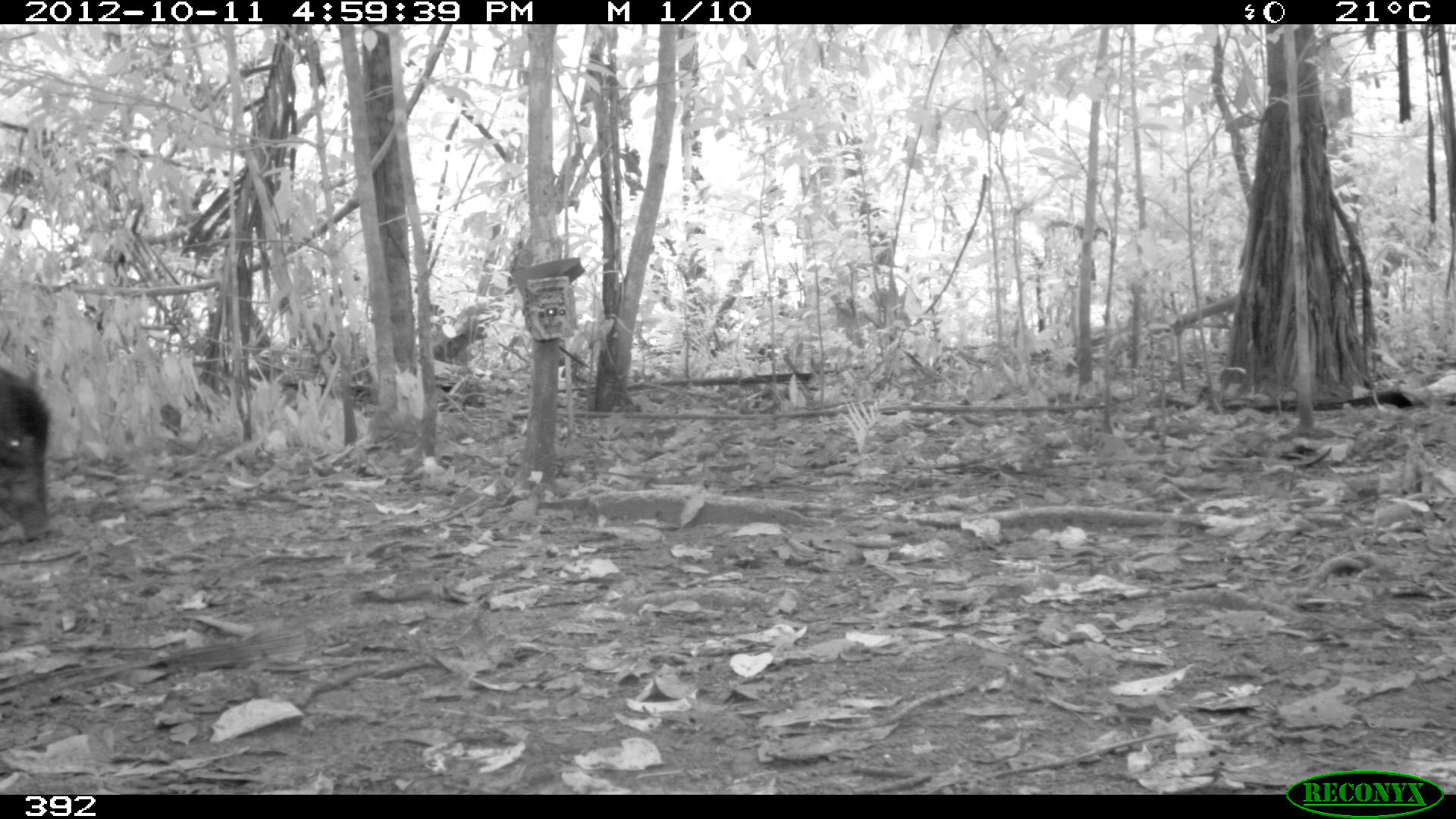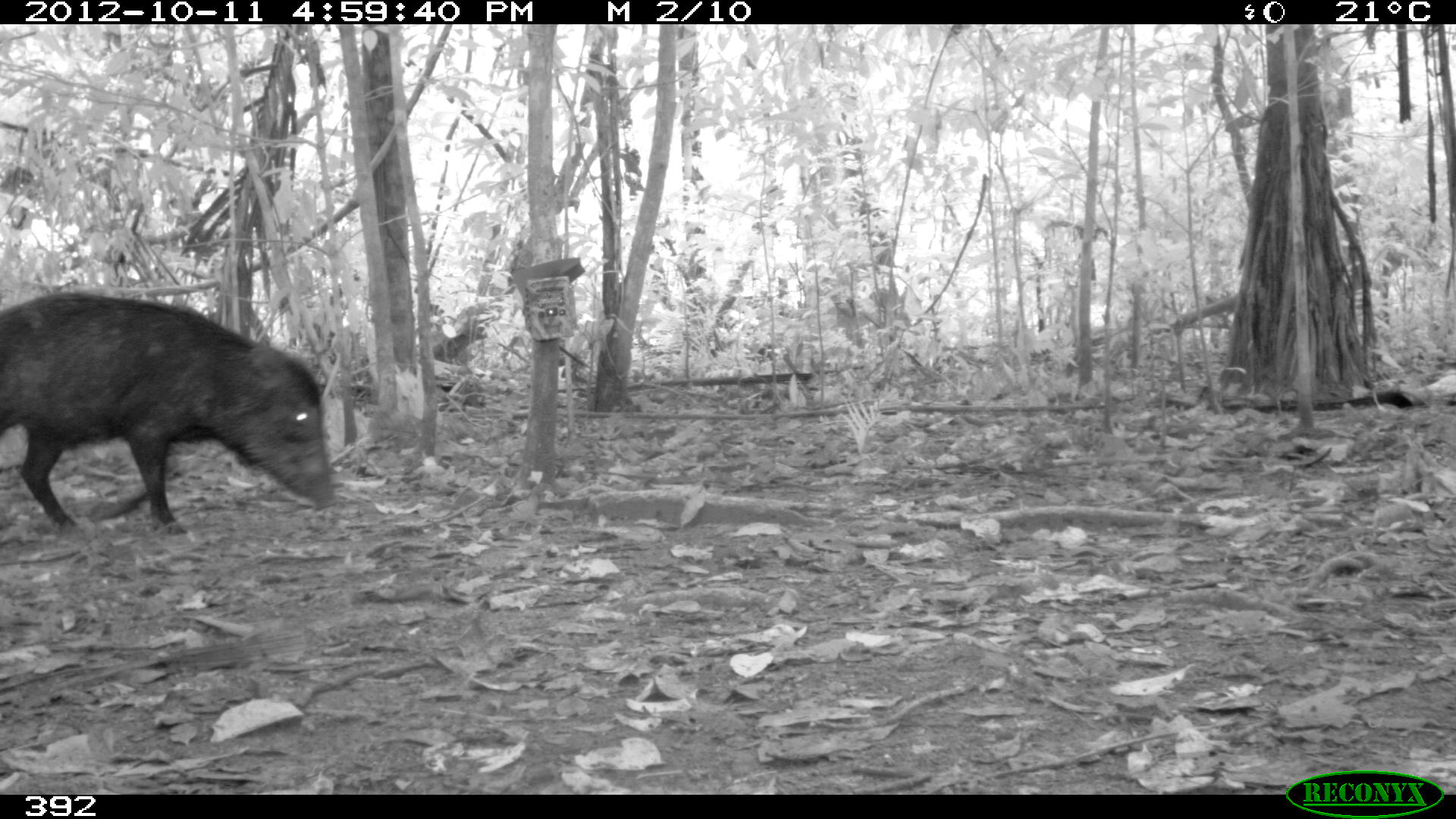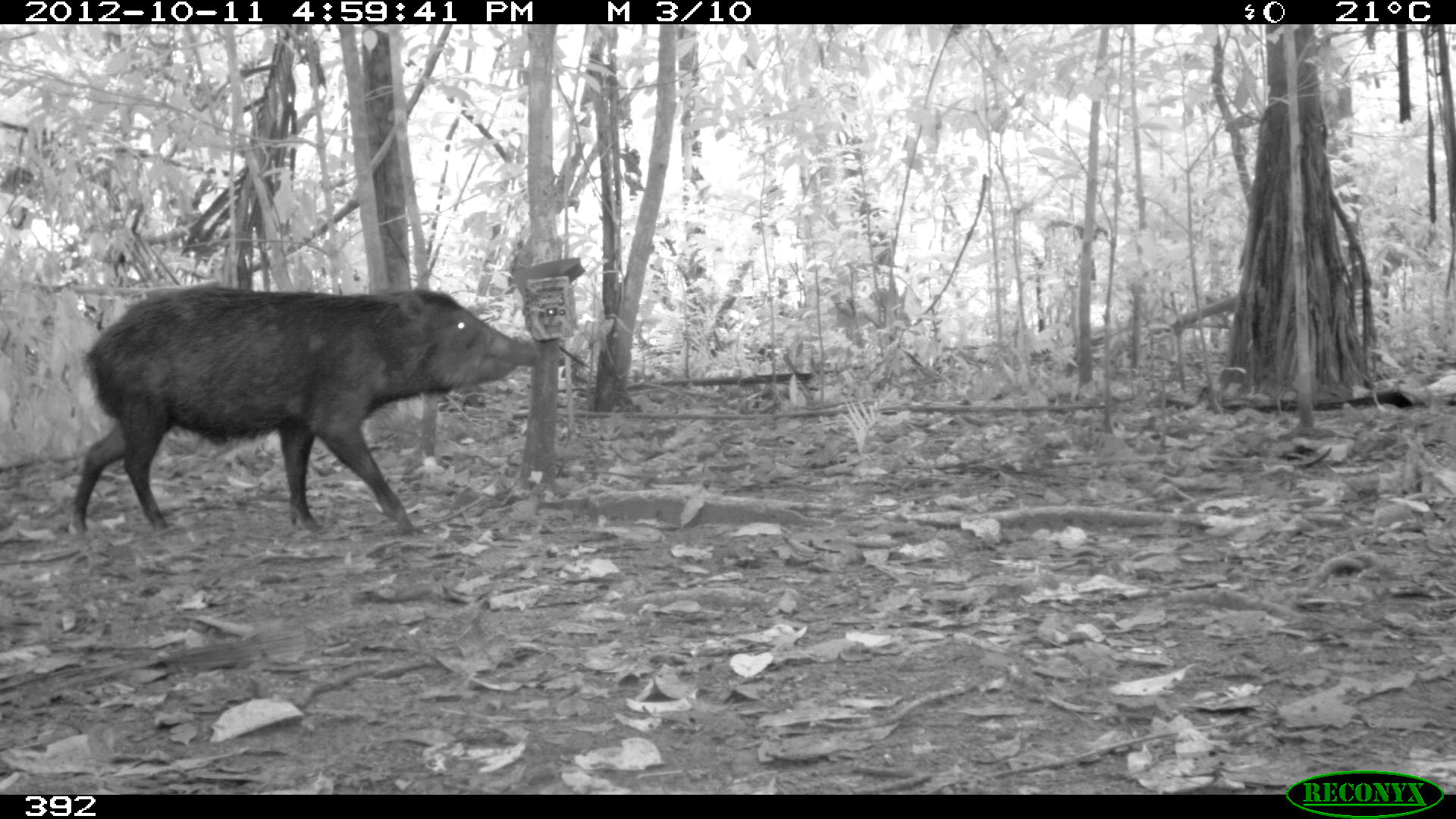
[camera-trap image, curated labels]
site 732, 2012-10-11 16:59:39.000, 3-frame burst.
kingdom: Animalia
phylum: Chordata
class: Mammalia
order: Artiodactyla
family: Tayassuidae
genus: Tayassu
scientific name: Tayassu pecari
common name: white-lipped peccary